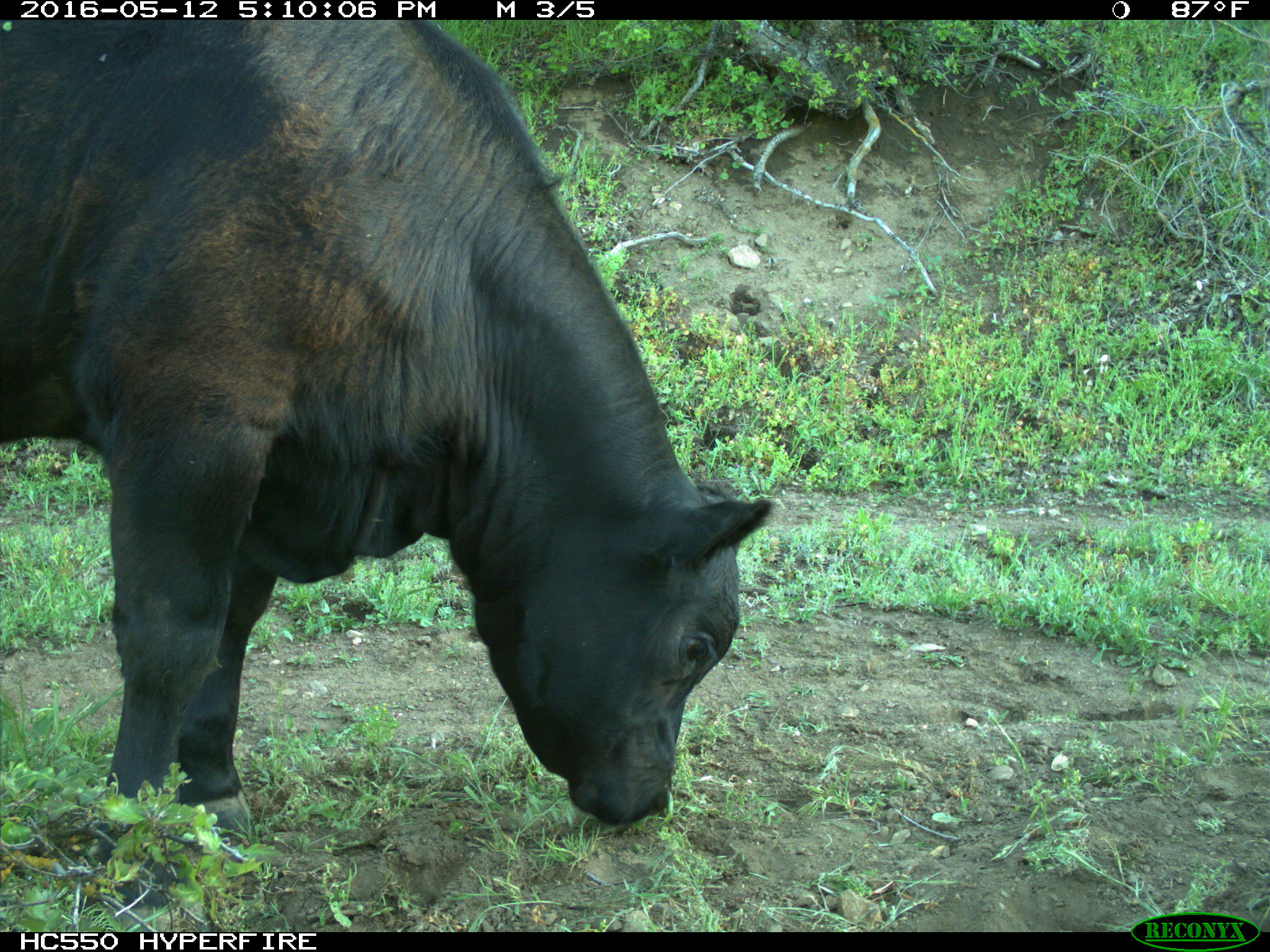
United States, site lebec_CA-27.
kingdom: Animalia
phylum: Chordata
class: Mammalia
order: Artiodactyla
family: Bovidae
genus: Bos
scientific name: Bos taurus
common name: domestic cow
Bos taurus (domestic cow).